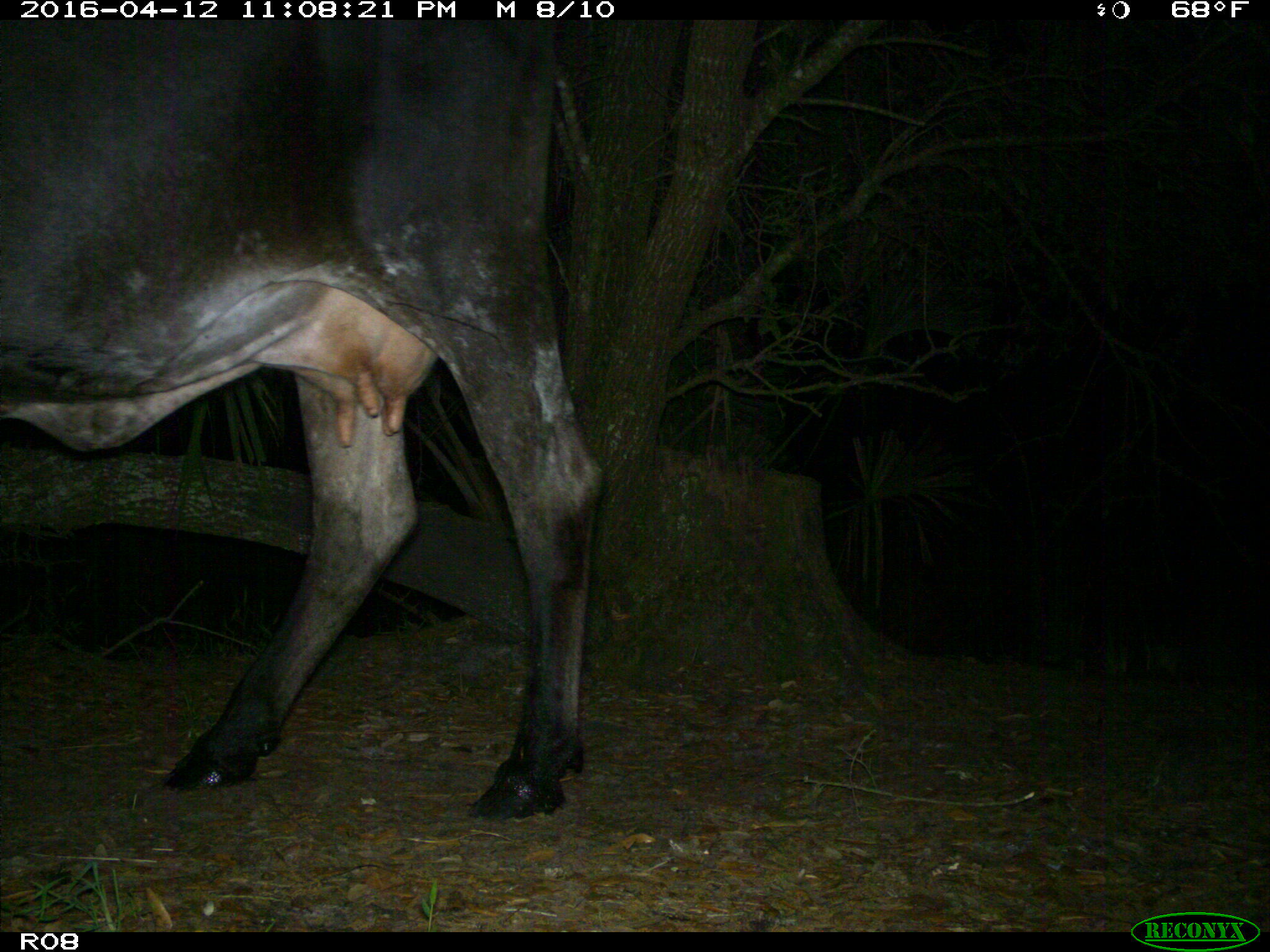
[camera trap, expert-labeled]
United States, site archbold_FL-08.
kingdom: Animalia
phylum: Chordata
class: Mammalia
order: Artiodactyla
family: Bovidae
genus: Bos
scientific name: Bos taurus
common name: domestic cow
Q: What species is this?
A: Bos taurus (domestic cow).